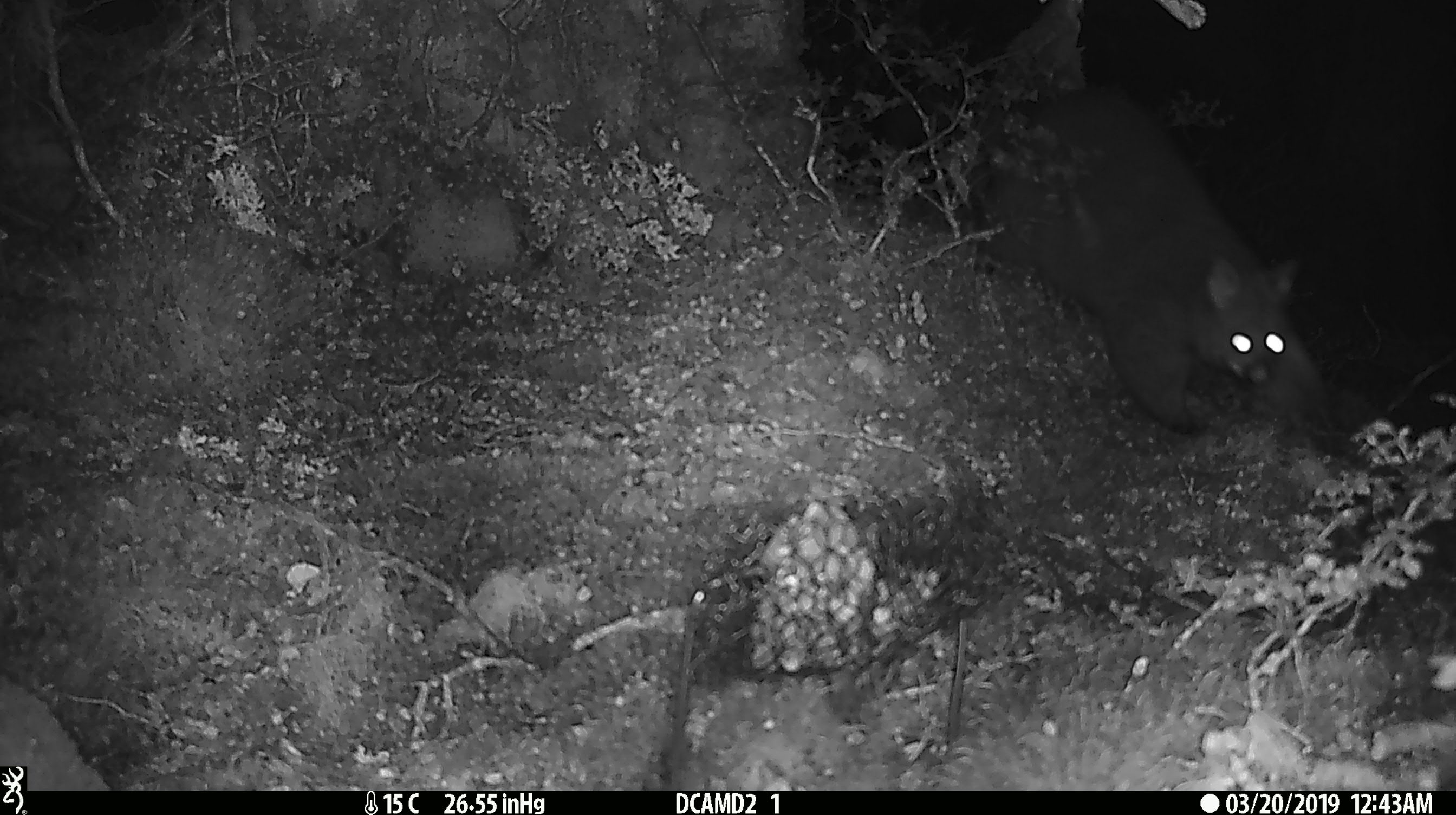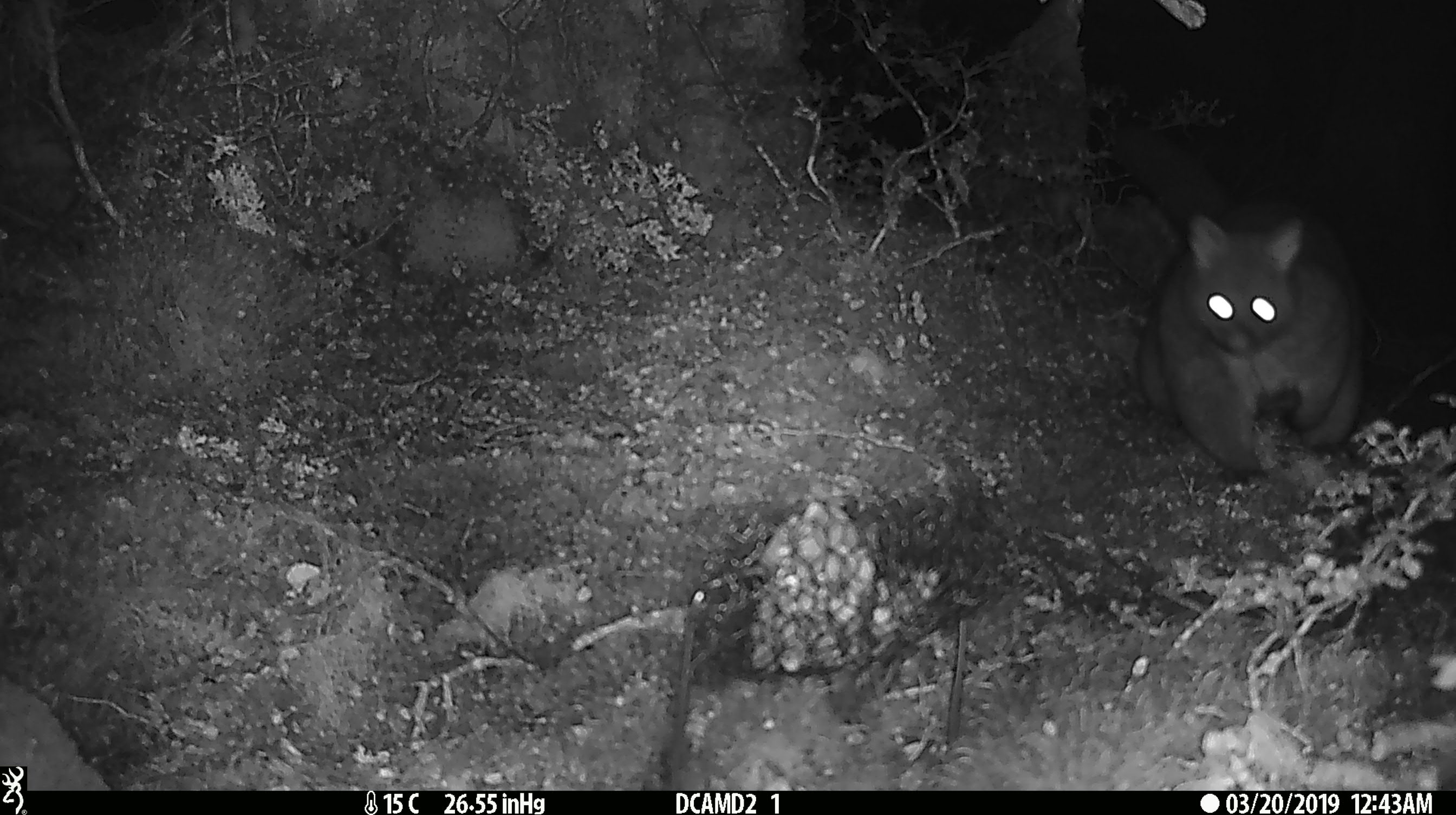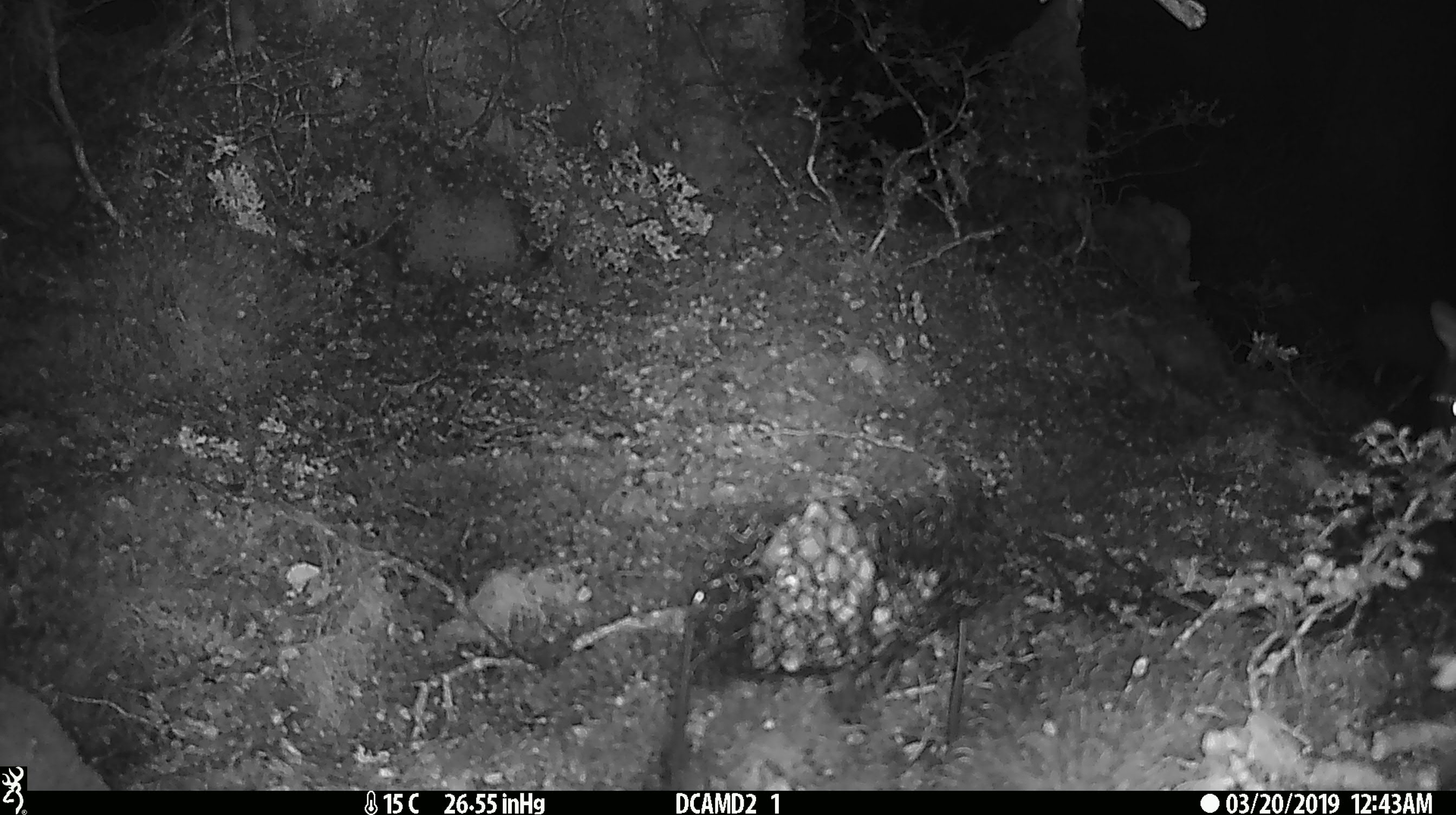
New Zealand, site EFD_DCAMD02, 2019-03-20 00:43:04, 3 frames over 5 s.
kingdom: Animalia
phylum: Chordata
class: Mammalia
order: Diprotodontia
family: Phalangeridae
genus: Trichosurus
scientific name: Trichosurus vulpecula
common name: common brushtail possum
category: possum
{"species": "possum (common brushtail possum) (Trichosurus vulpecula)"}